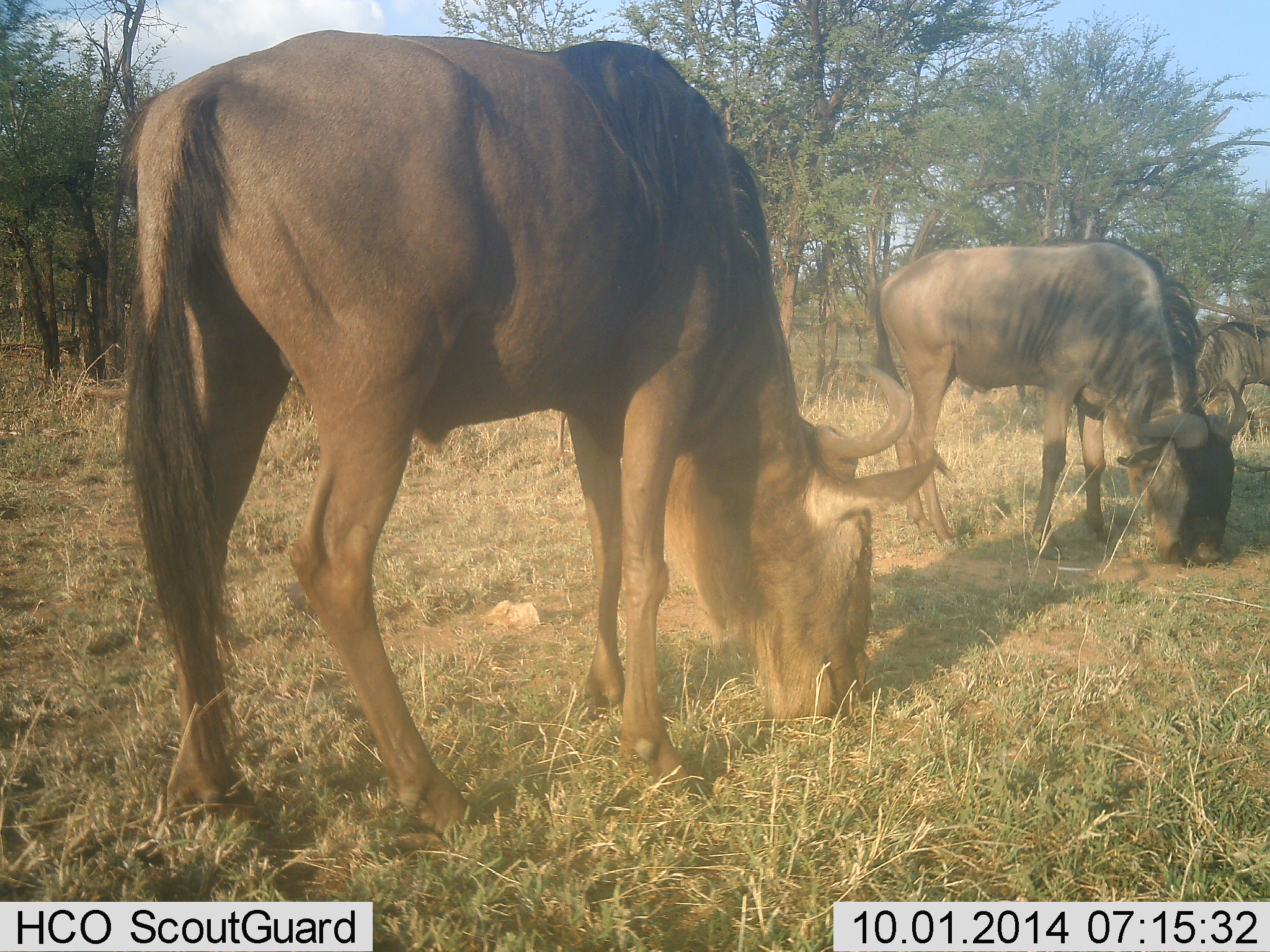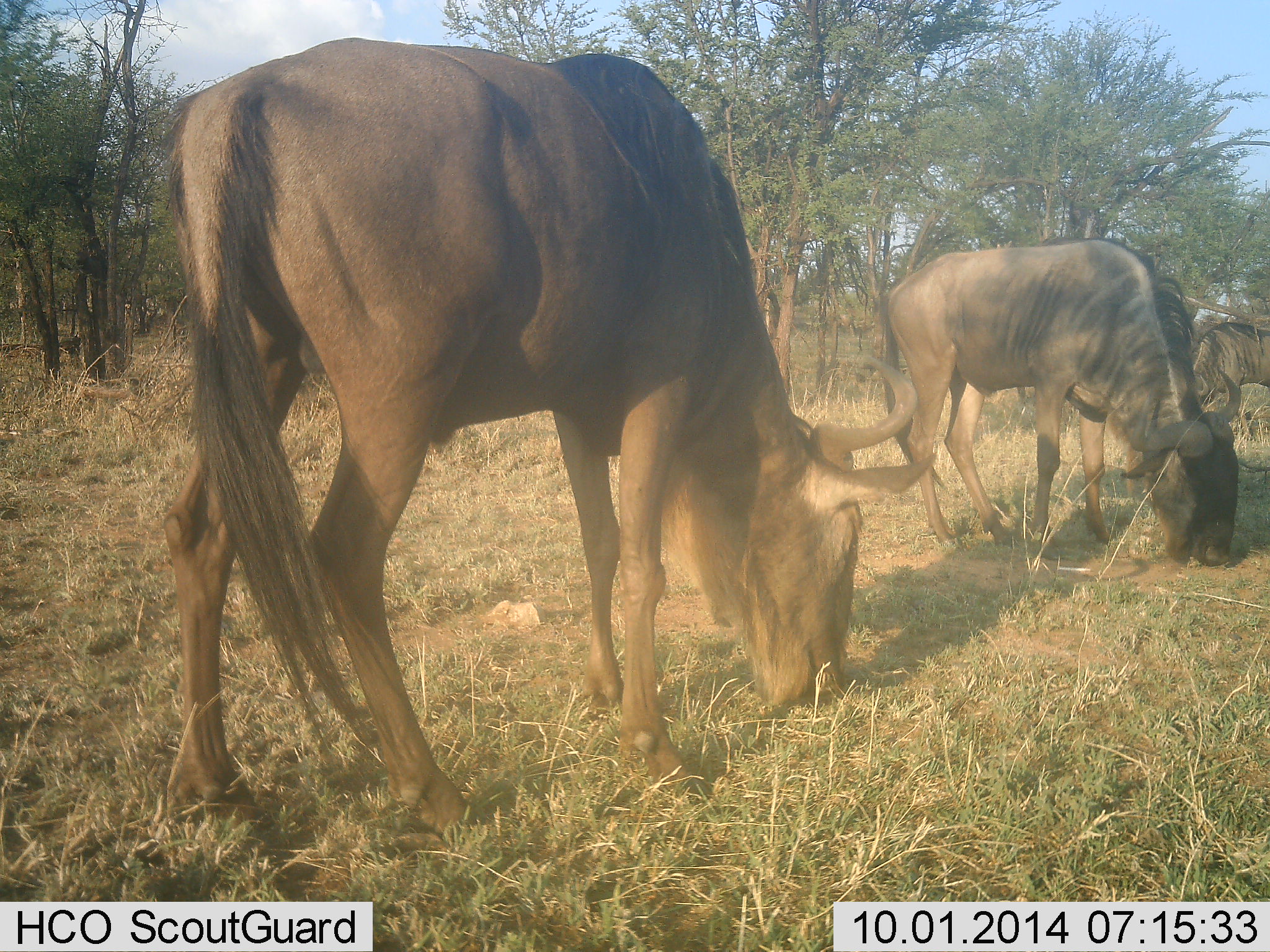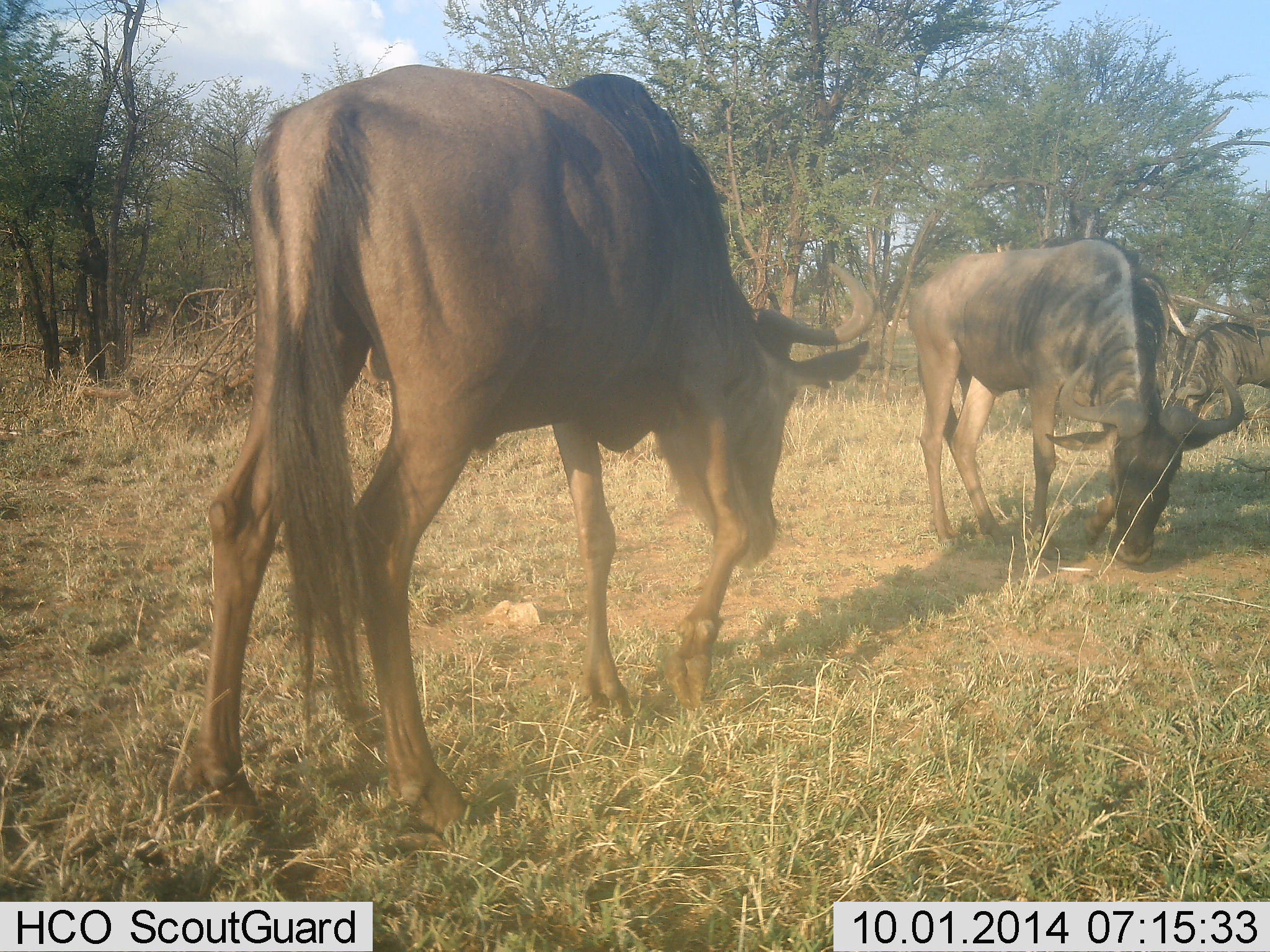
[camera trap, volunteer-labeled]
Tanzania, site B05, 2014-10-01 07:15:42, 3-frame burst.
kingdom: Animalia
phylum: Chordata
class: Mammalia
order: Artiodactyla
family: Bovidae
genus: Connochaetes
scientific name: Connochaetes taurinus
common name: blue wildebeest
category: wildebeest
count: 3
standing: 20%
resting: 0%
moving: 0%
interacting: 0%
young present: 0%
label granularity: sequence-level